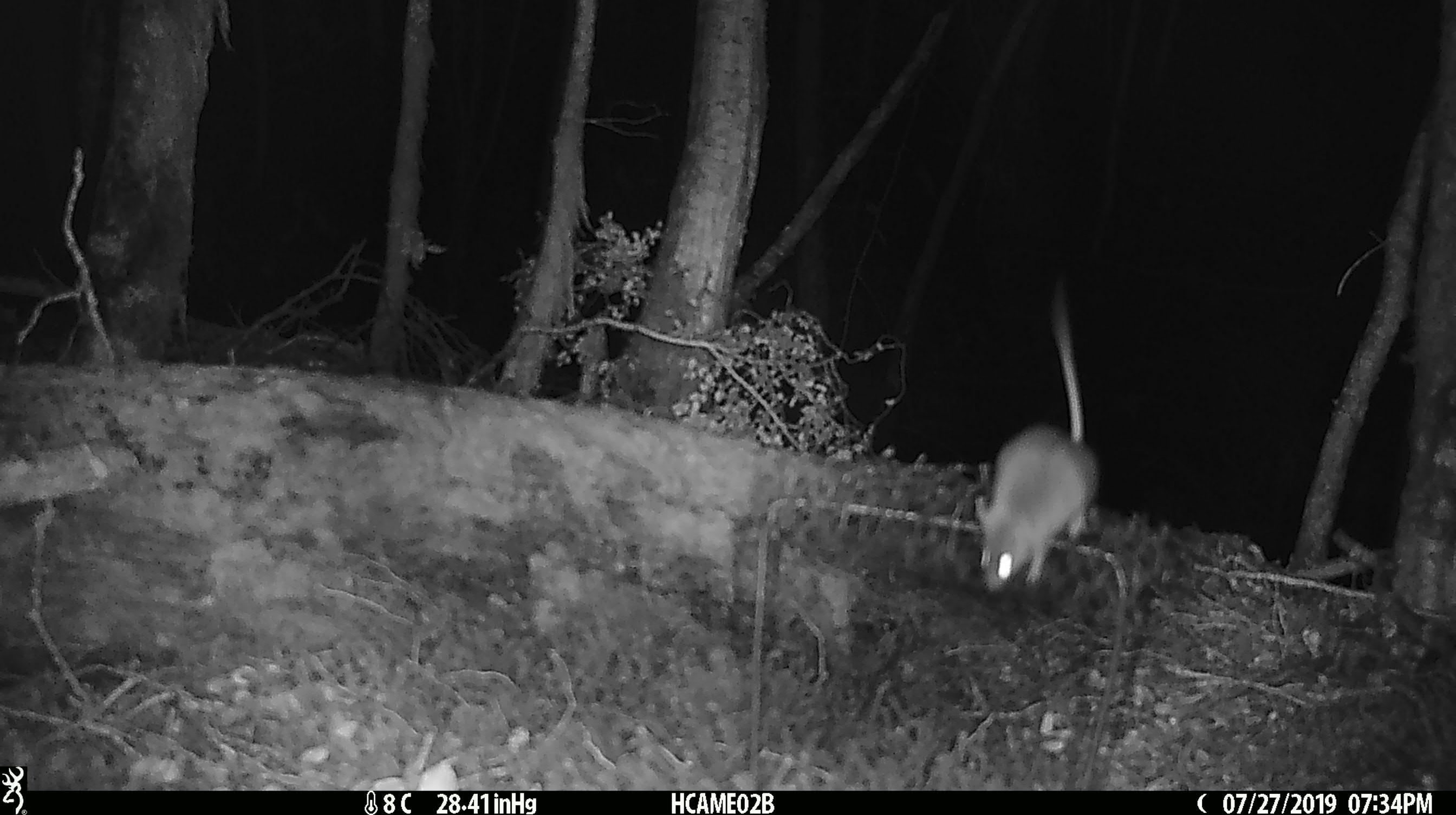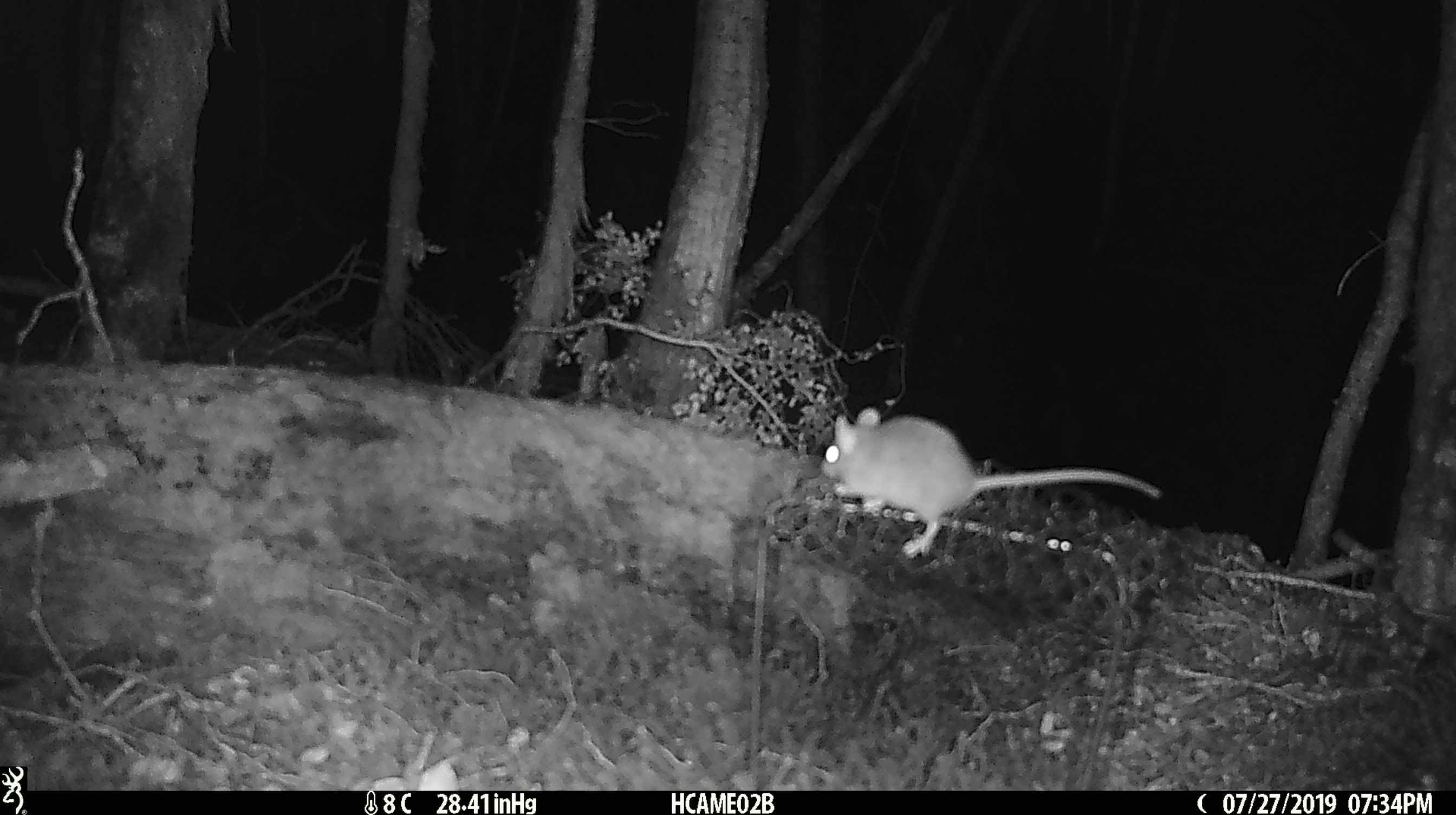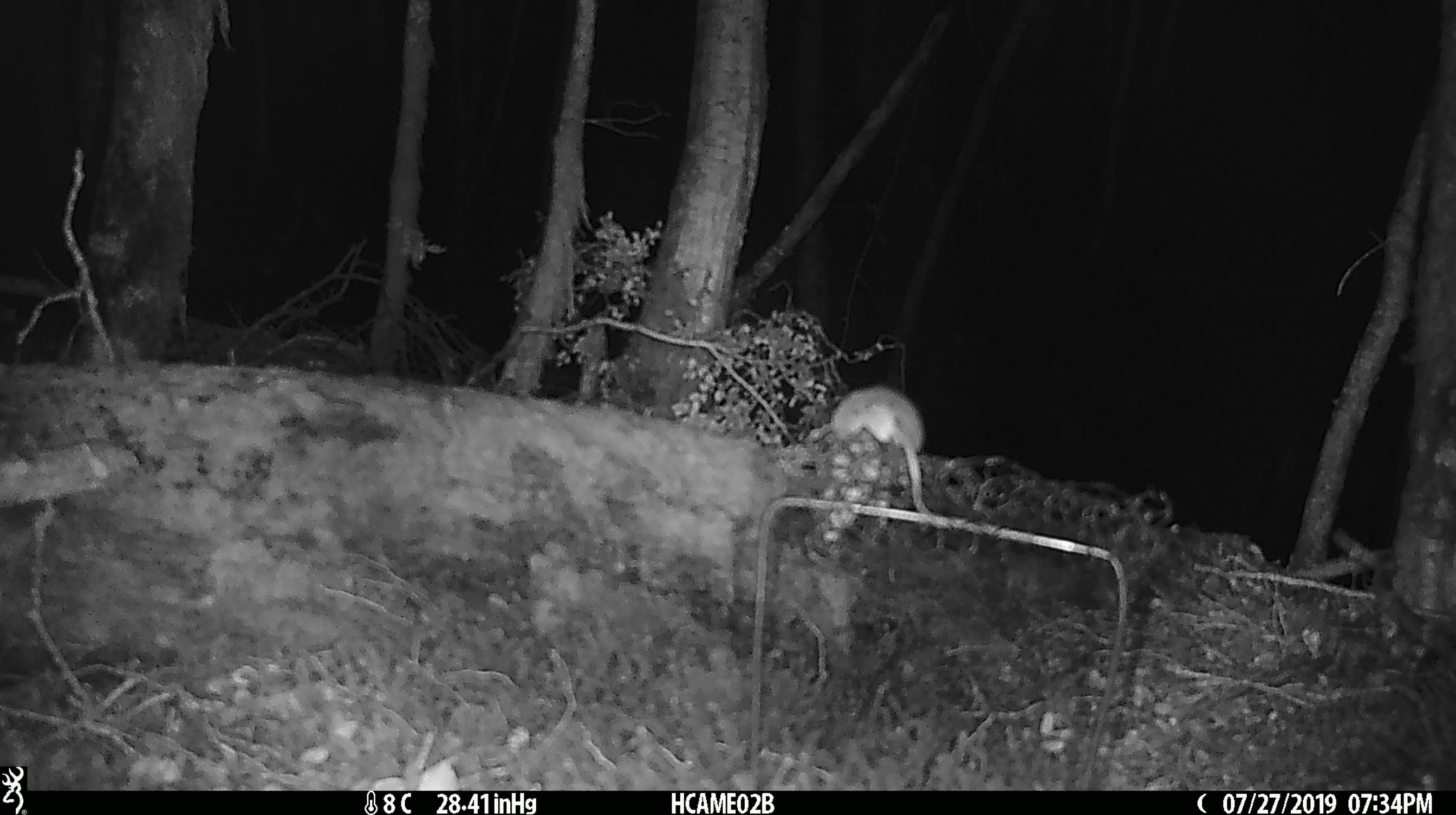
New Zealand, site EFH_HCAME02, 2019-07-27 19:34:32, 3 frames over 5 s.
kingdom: Animalia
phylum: Chordata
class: Mammalia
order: Rodentia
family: Muridae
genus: Mus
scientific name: Mus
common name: mouse